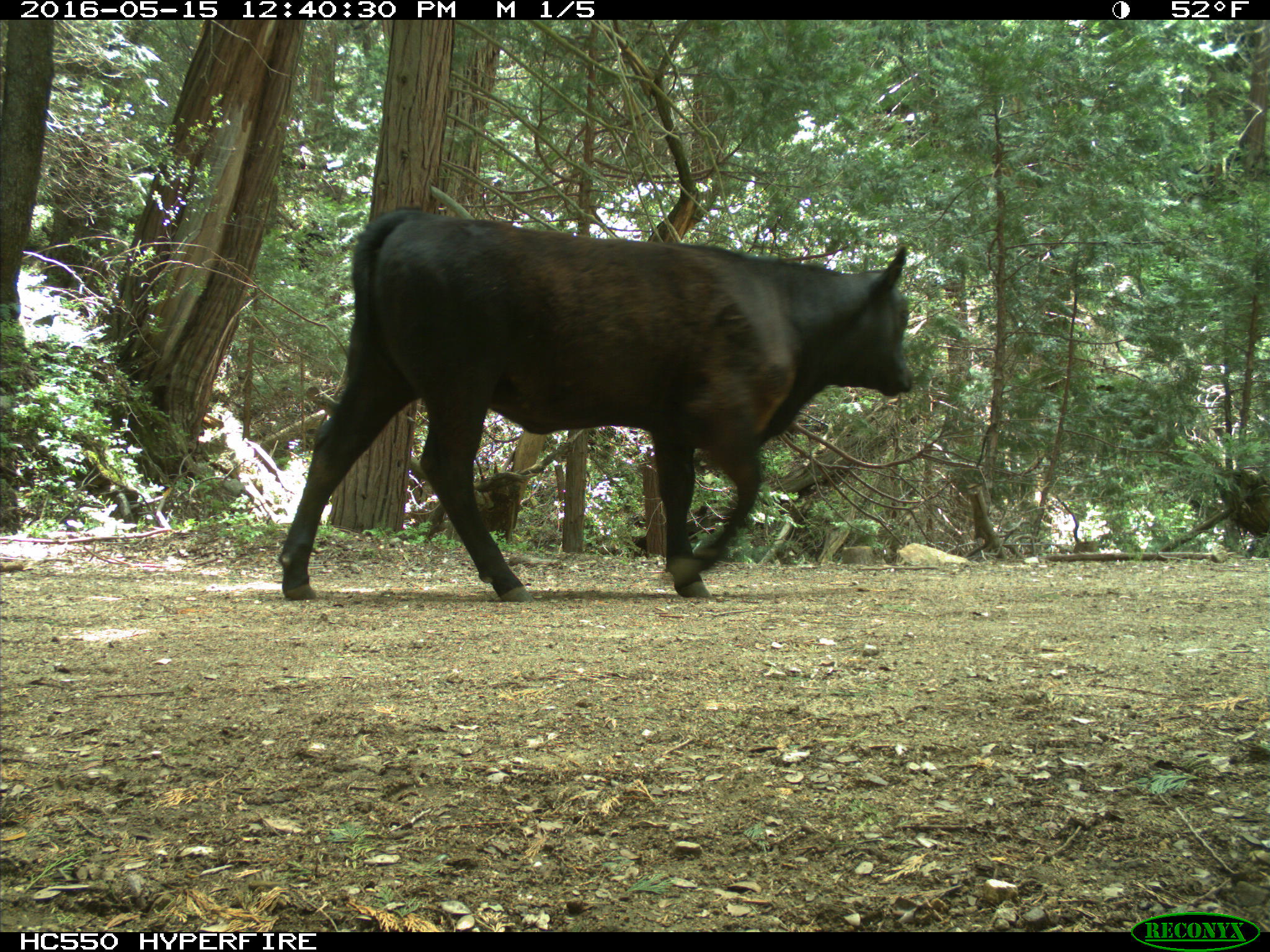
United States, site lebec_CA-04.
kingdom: Animalia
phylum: Chordata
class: Mammalia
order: Artiodactyla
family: Bovidae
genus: Bos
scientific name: Bos taurus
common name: domestic cow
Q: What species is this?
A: Bos taurus (domestic cow).